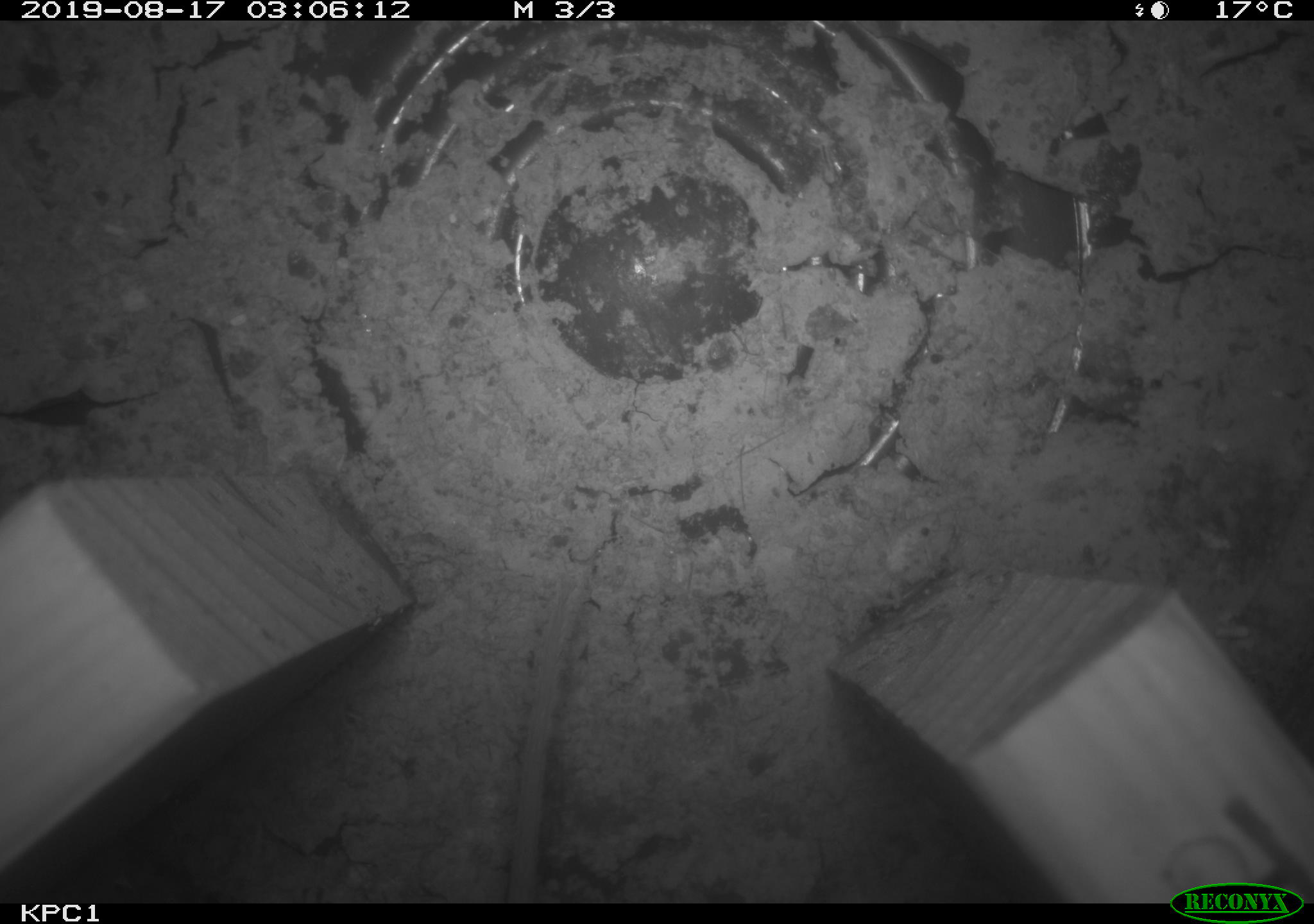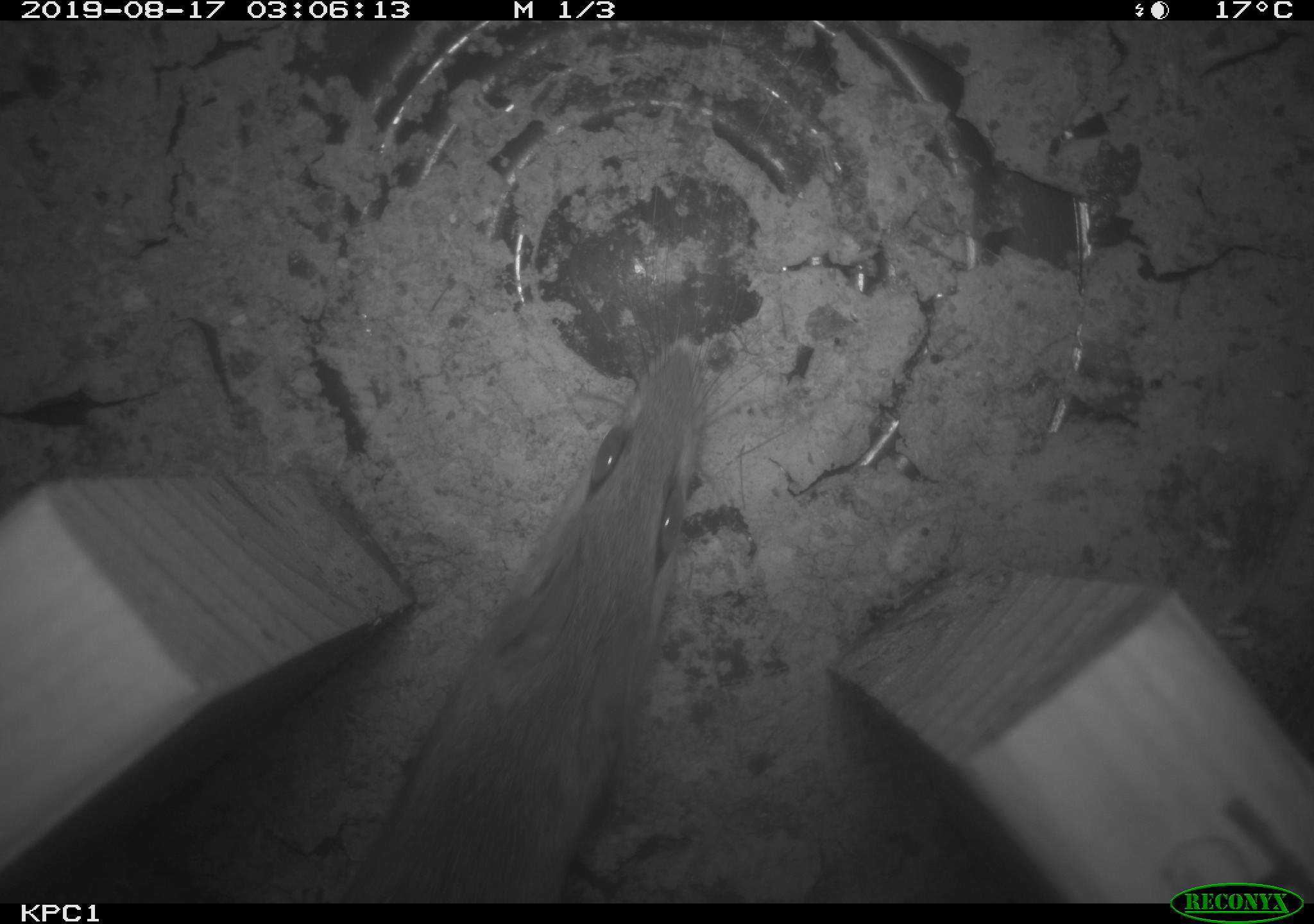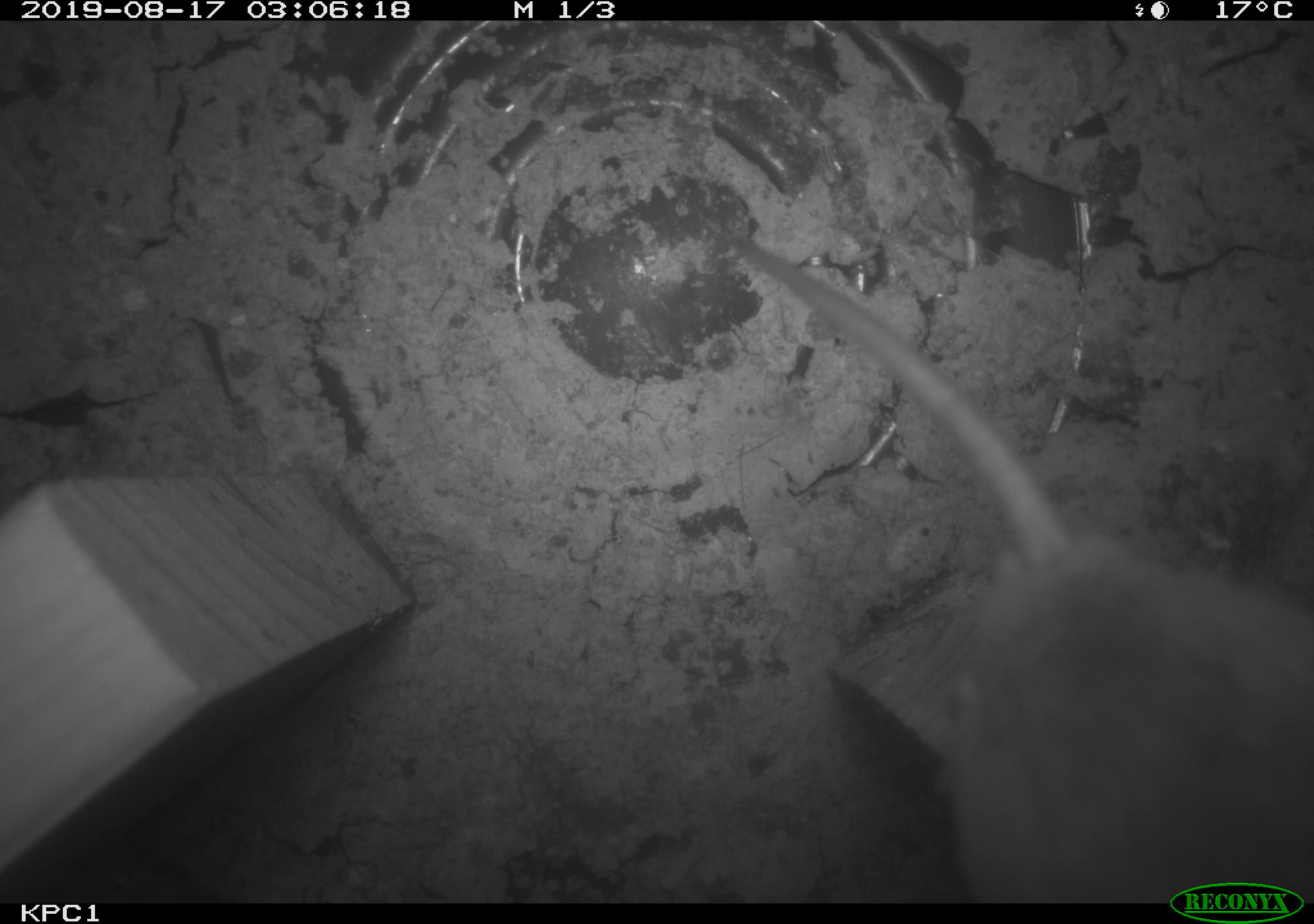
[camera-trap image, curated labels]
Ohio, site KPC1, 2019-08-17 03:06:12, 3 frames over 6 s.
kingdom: Animalia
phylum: Chordata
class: Mammalia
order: Rodentia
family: Cricetidae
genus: Peromyscus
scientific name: Peromyscus leucopus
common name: white-footed mouse